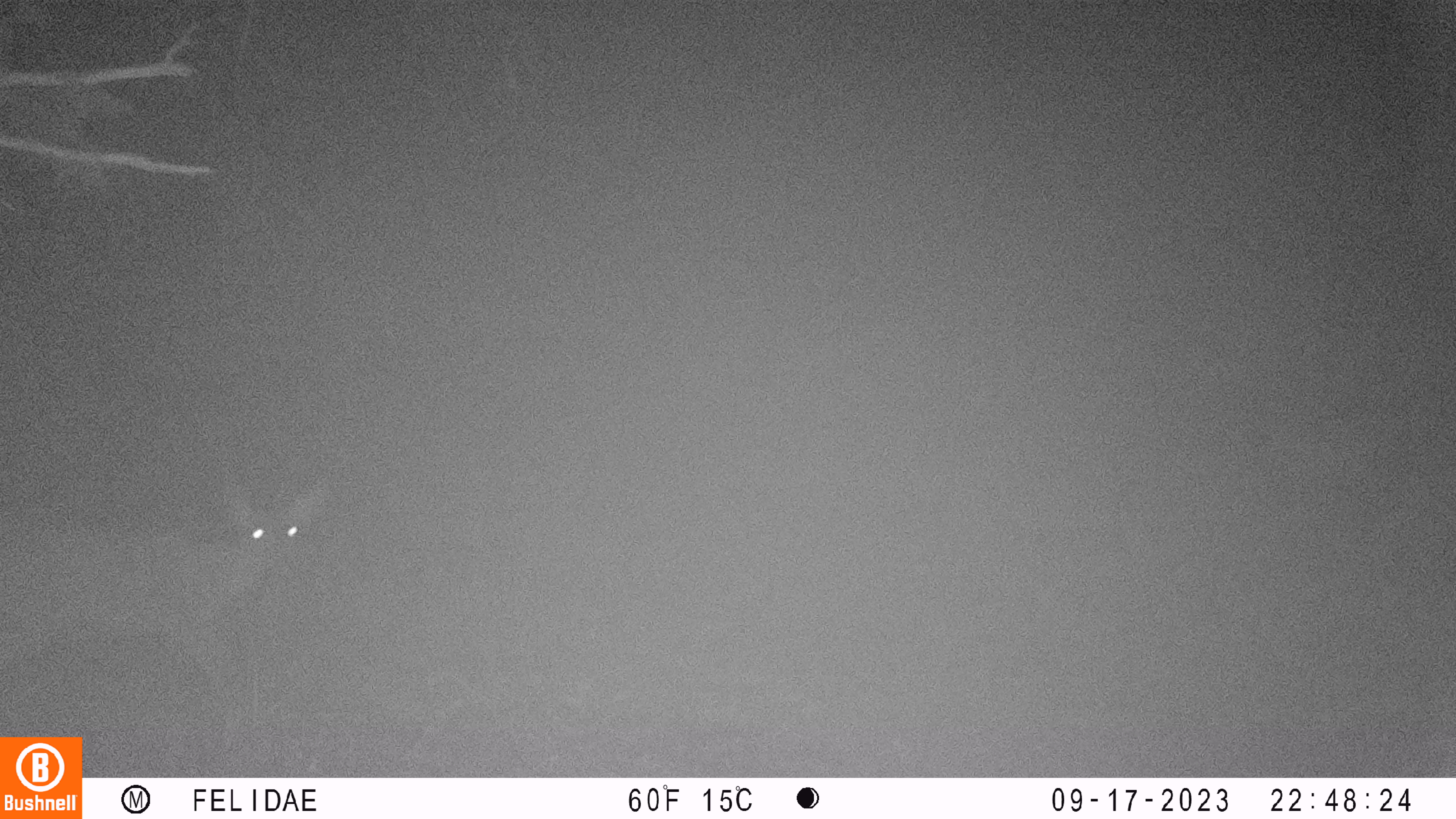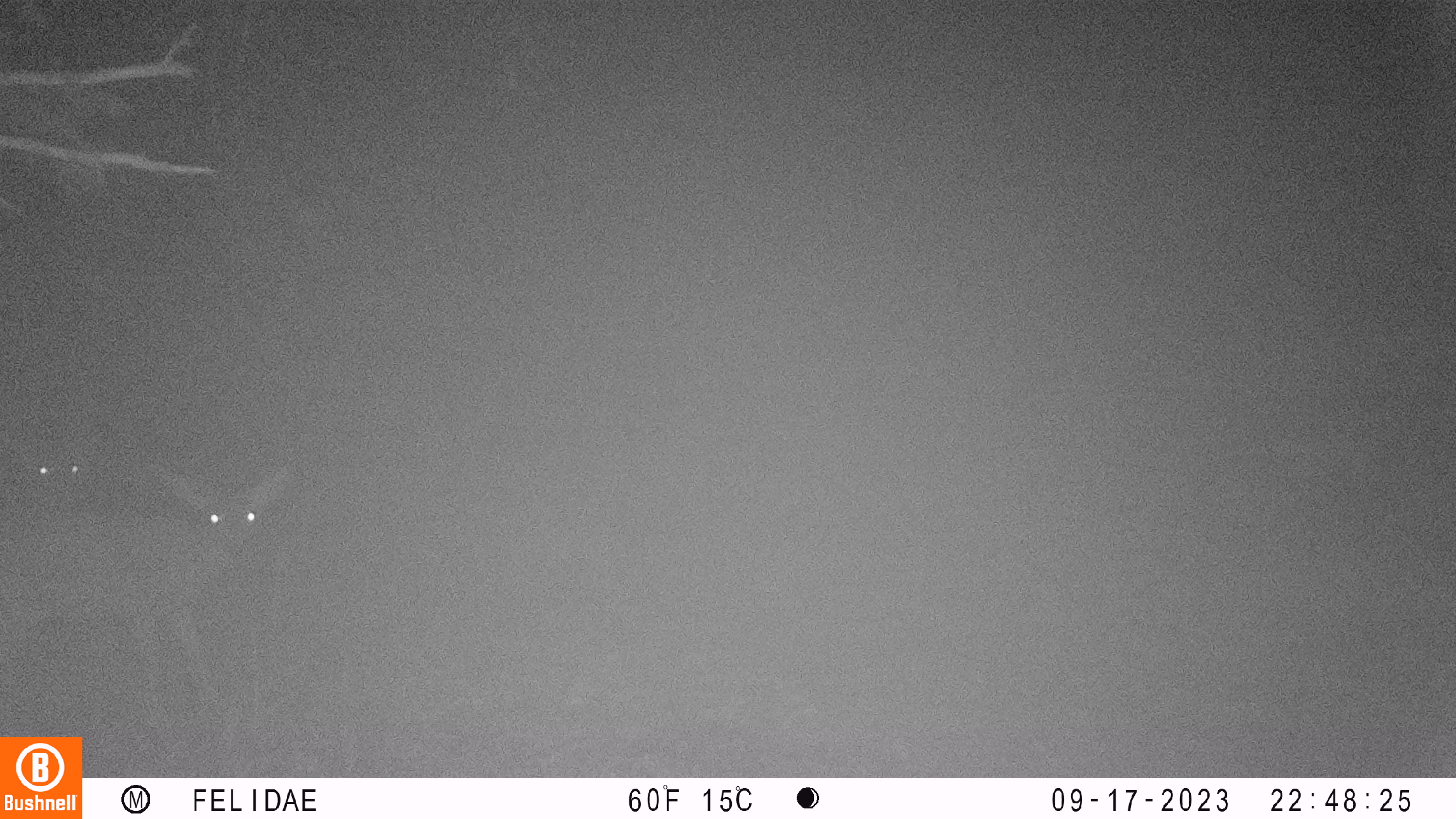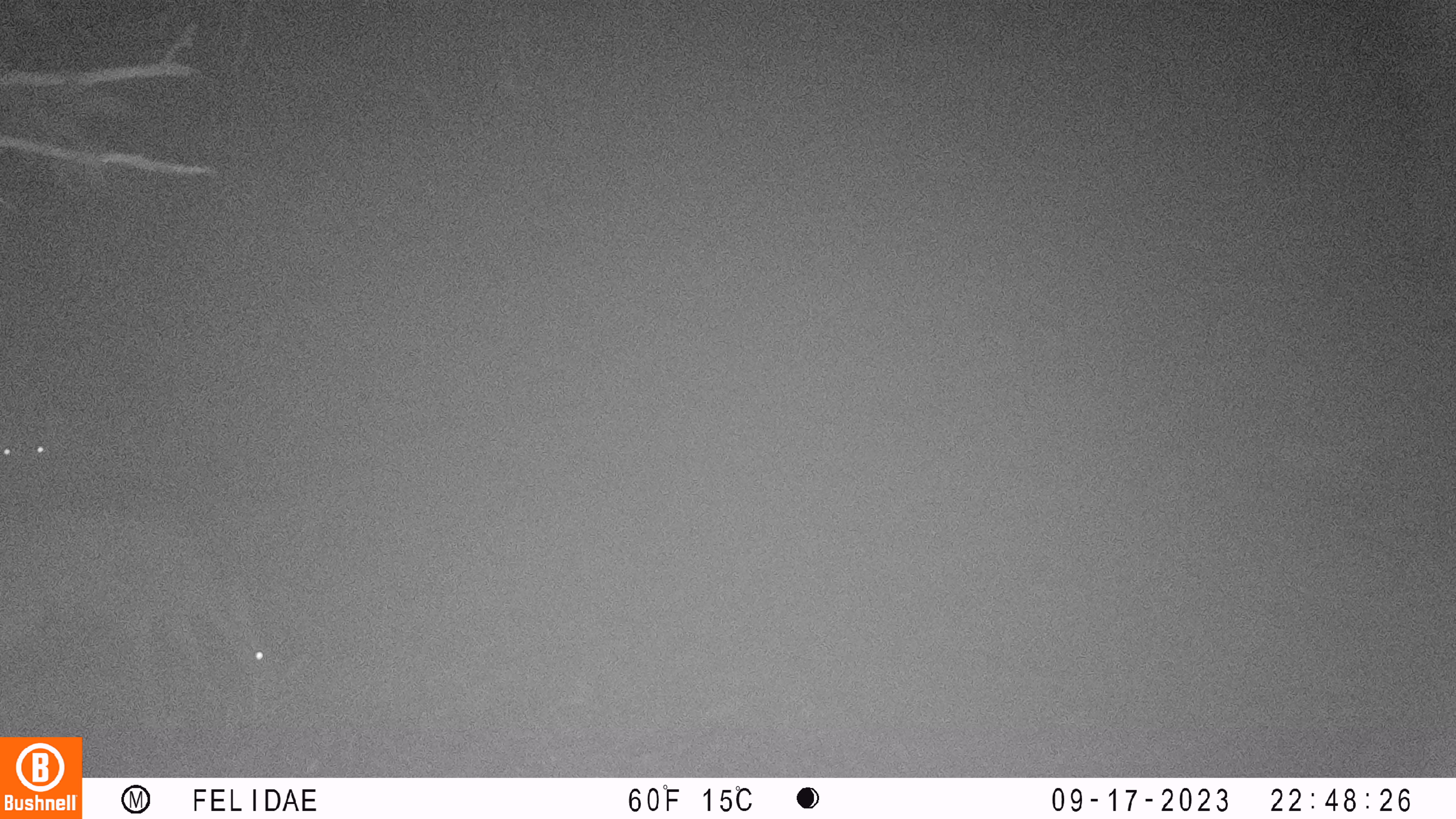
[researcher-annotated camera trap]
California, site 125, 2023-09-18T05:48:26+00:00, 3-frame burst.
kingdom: Animalia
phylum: Chordata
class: Mammalia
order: Artiodactyla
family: Cervidae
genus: Odocoileus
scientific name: Odocoileus hemionus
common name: mule deer